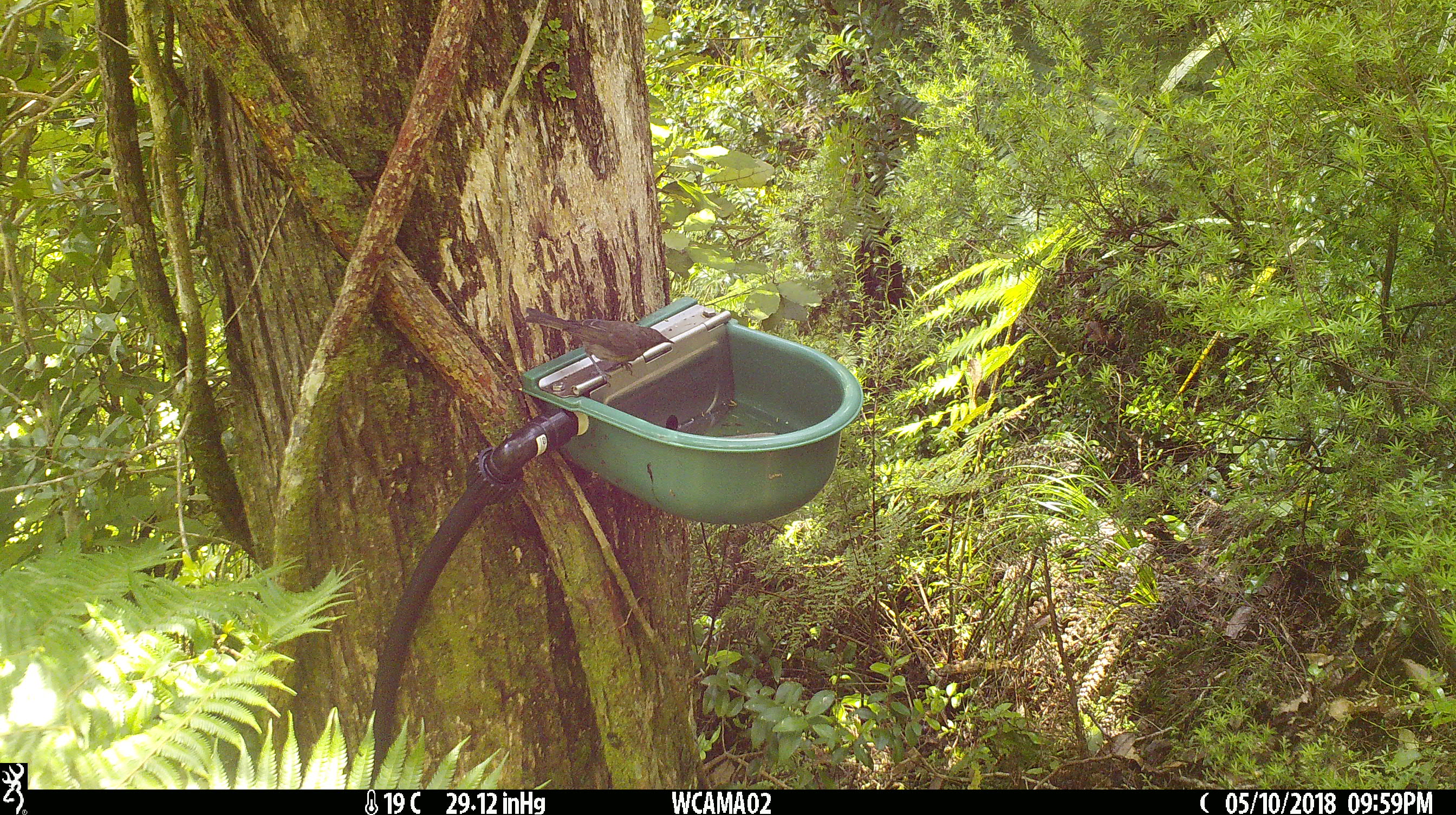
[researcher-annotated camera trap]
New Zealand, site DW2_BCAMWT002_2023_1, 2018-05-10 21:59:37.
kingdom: Animalia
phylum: Chordata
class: Aves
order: Passeriformes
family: Meliphagidae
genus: Anthornis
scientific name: Anthornis melanura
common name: new zealand bellbird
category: bellbird